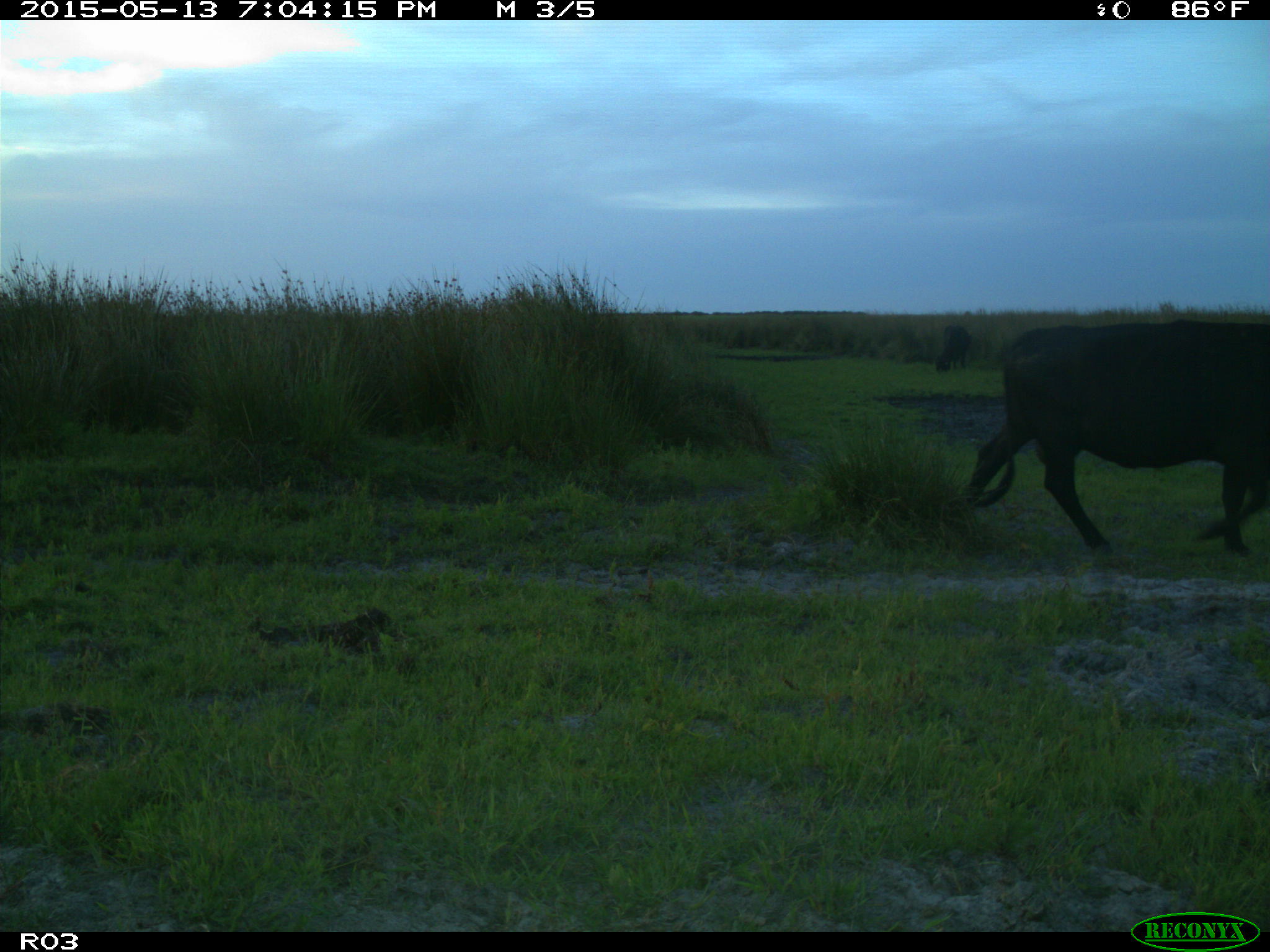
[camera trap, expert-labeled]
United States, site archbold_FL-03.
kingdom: Animalia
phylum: Chordata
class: Mammalia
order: Artiodactyla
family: Bovidae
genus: Bos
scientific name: Bos taurus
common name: domestic cow